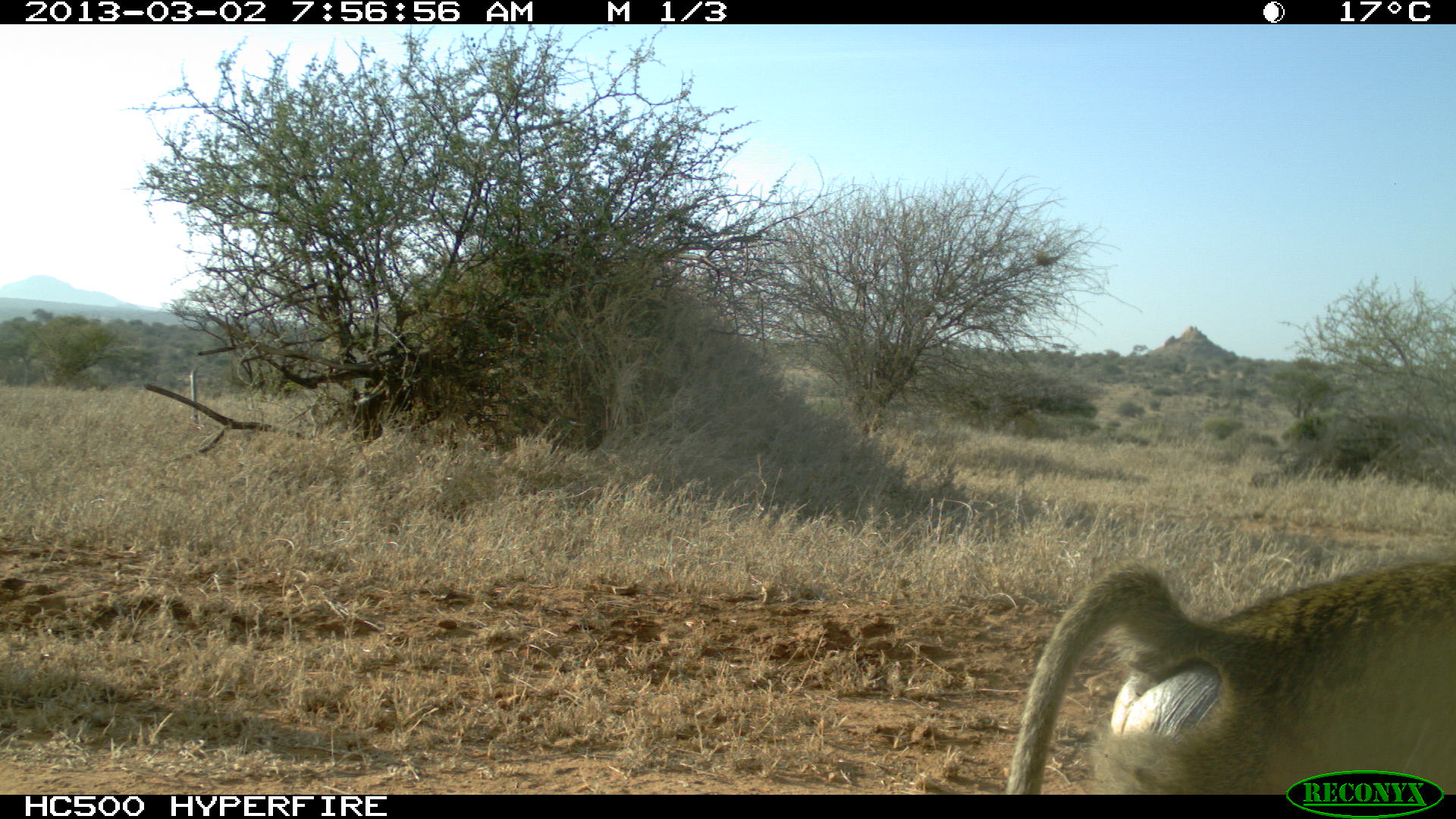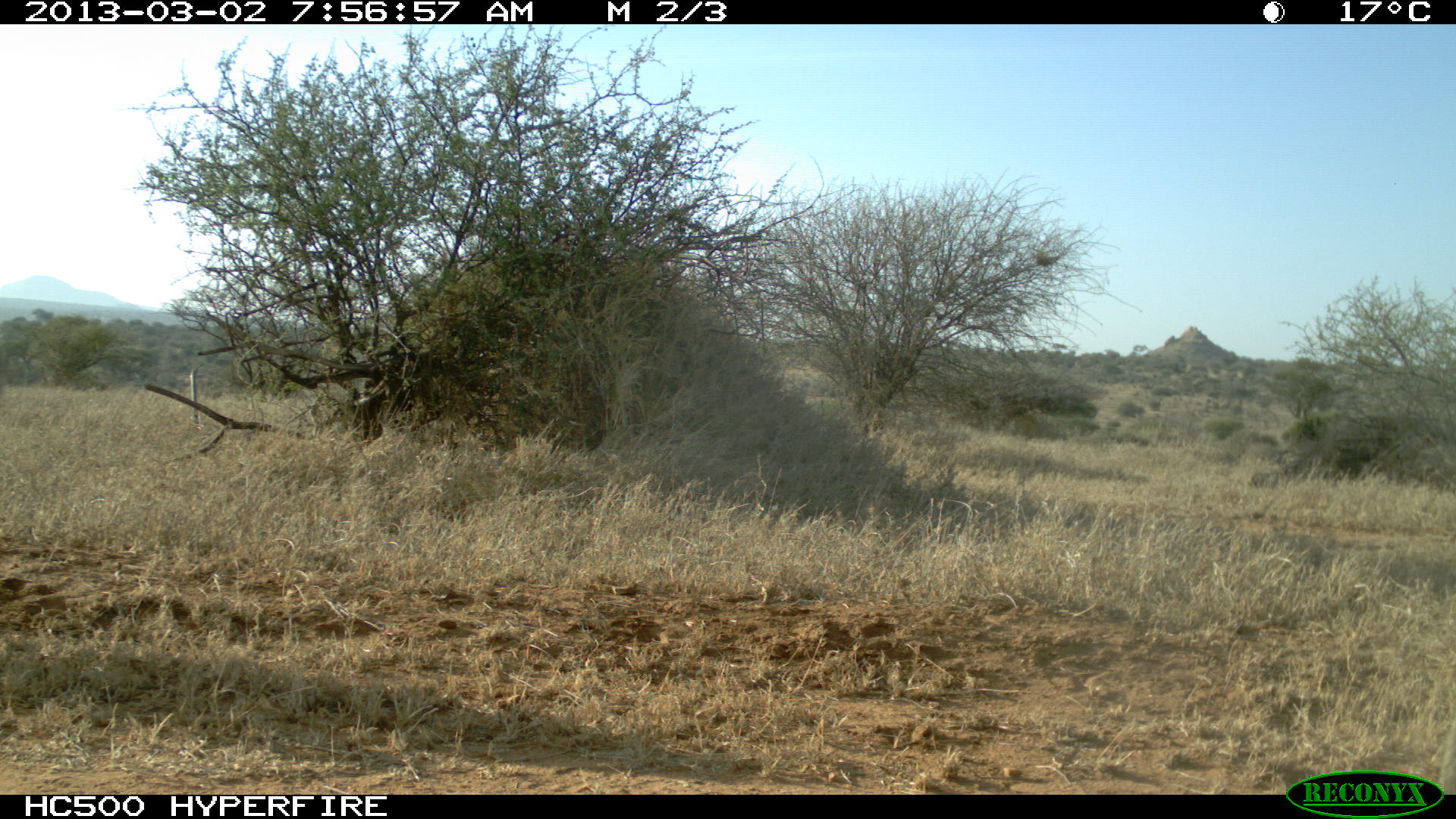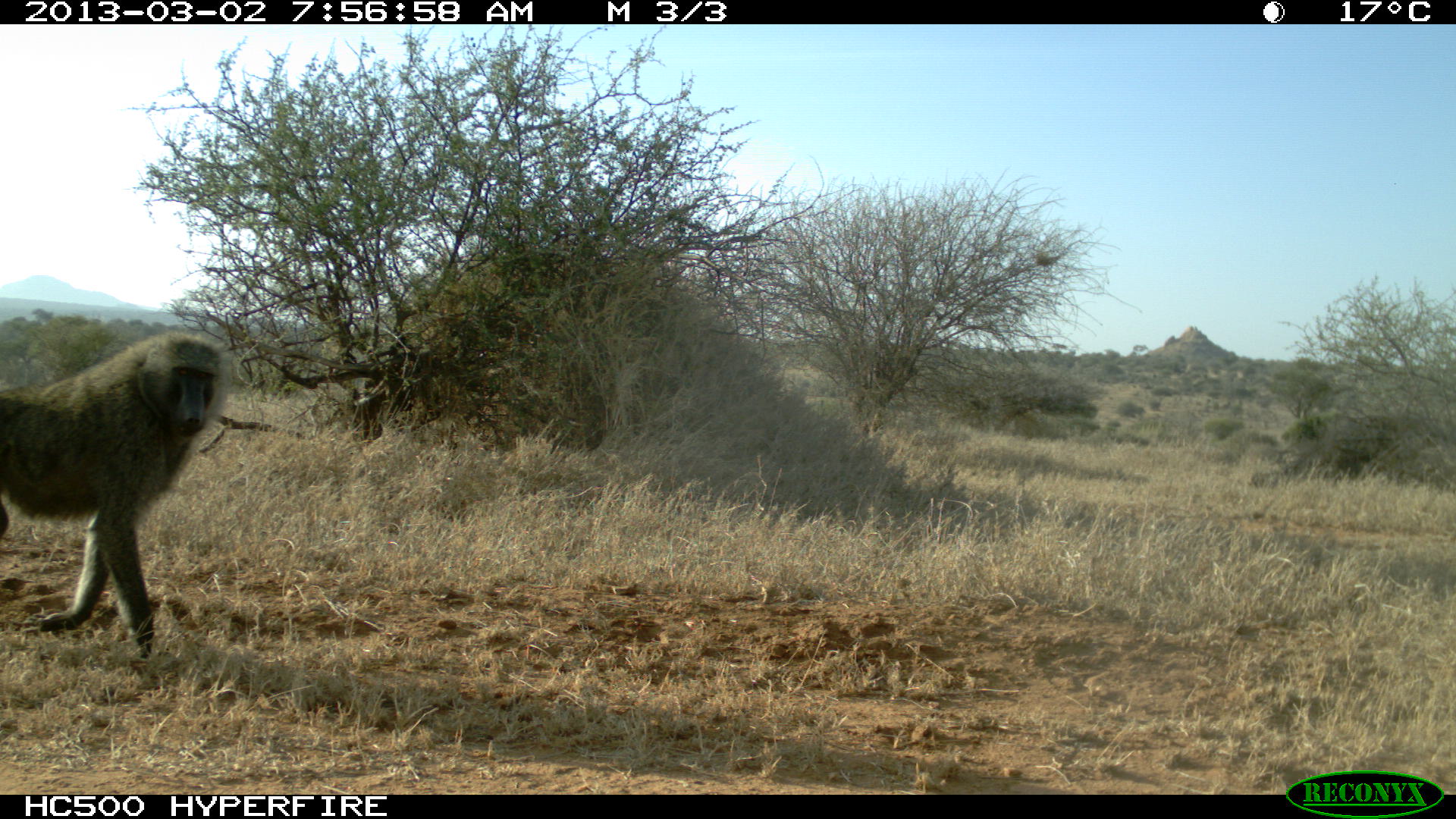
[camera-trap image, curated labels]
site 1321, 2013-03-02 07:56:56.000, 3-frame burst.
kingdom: Animalia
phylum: Chordata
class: Mammalia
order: Primates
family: Cercopithecidae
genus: Papio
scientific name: Papio anubis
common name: olive baboon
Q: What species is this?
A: Papio anubis (olive baboon).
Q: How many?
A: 1.